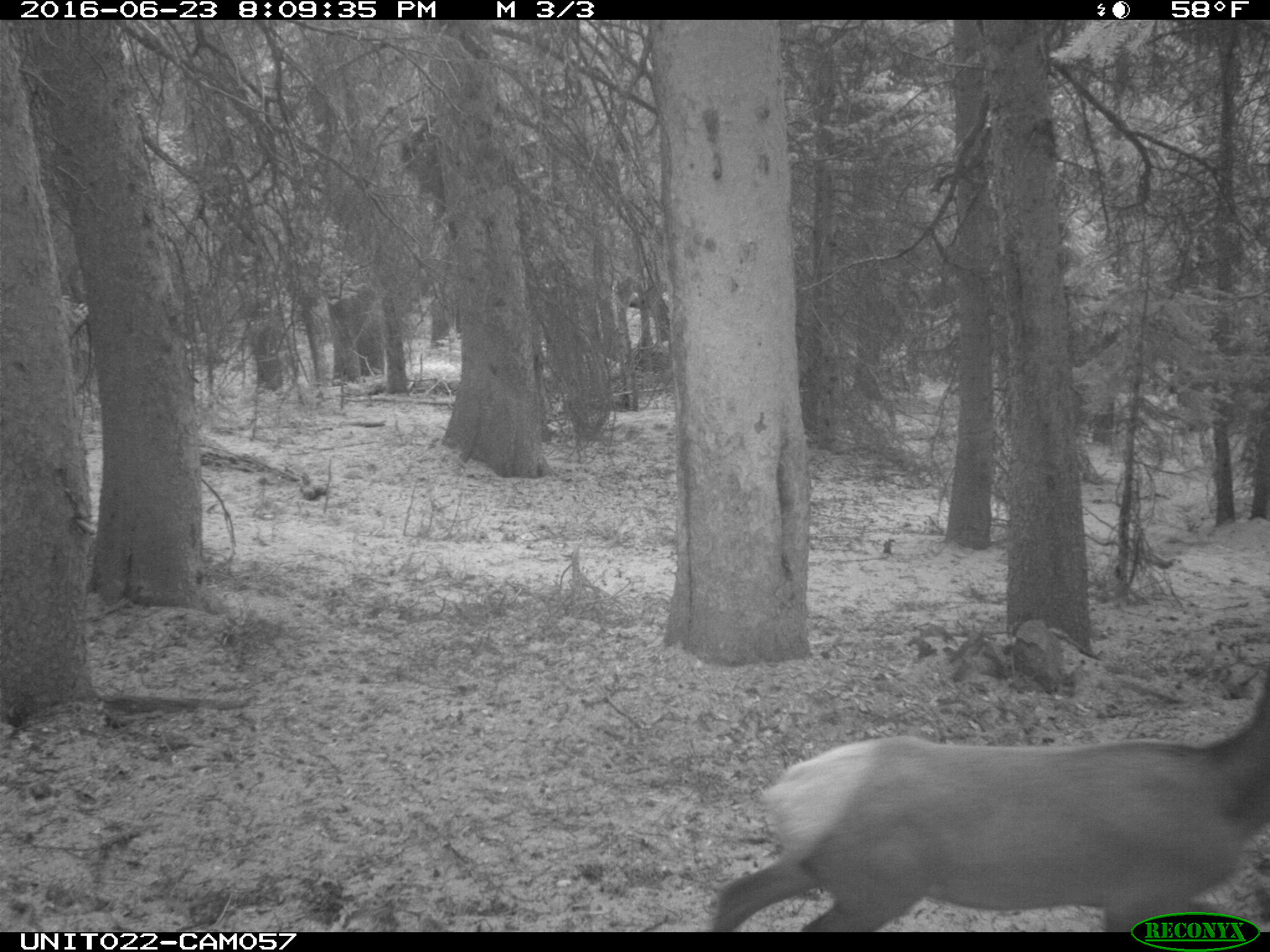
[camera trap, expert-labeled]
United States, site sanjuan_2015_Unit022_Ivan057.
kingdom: Animalia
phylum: Chordata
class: Mammalia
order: Artiodactyla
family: Cervidae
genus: Cervus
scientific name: Cervus elaphus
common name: red deer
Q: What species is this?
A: Cervus elaphus (red deer).